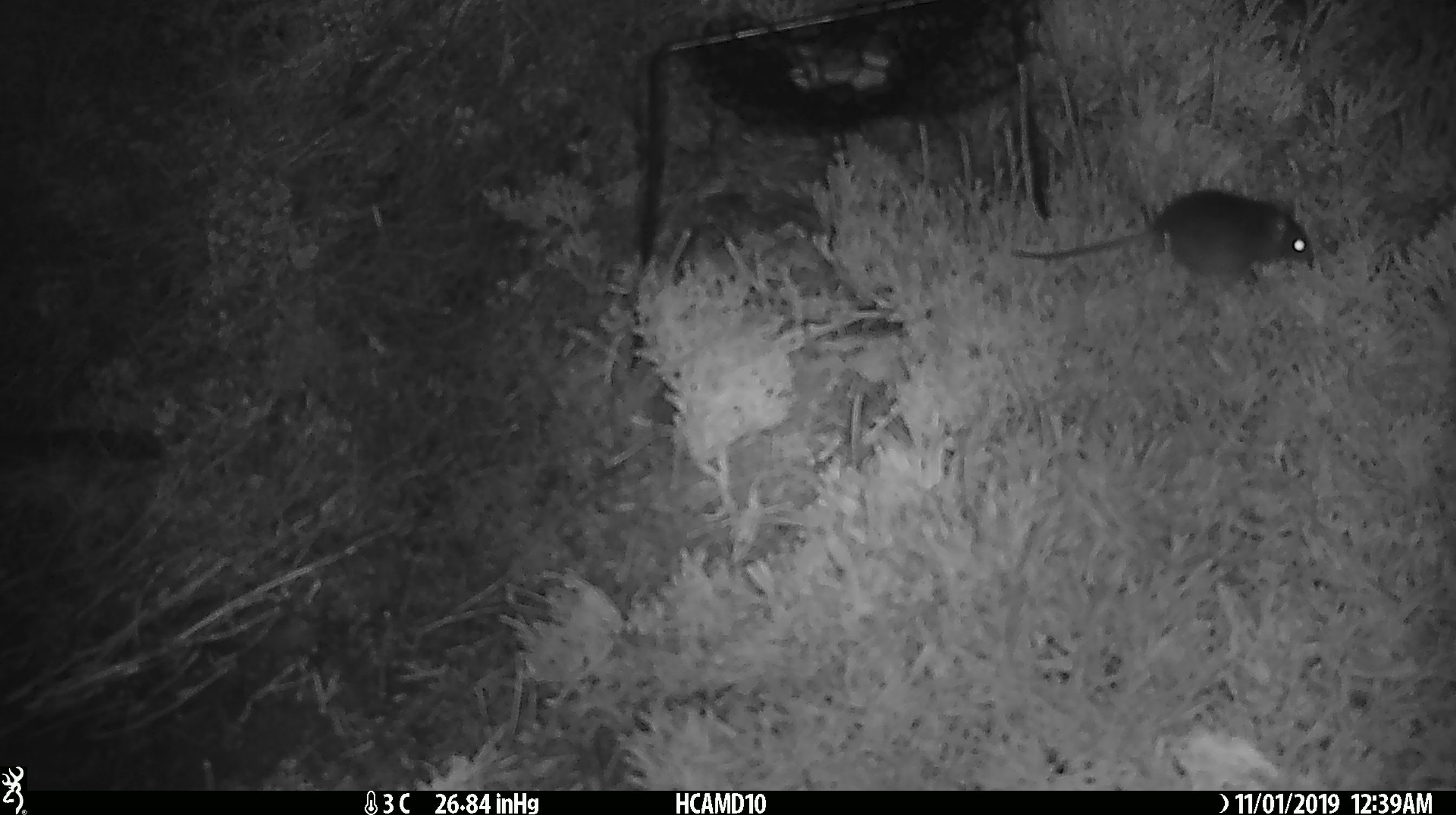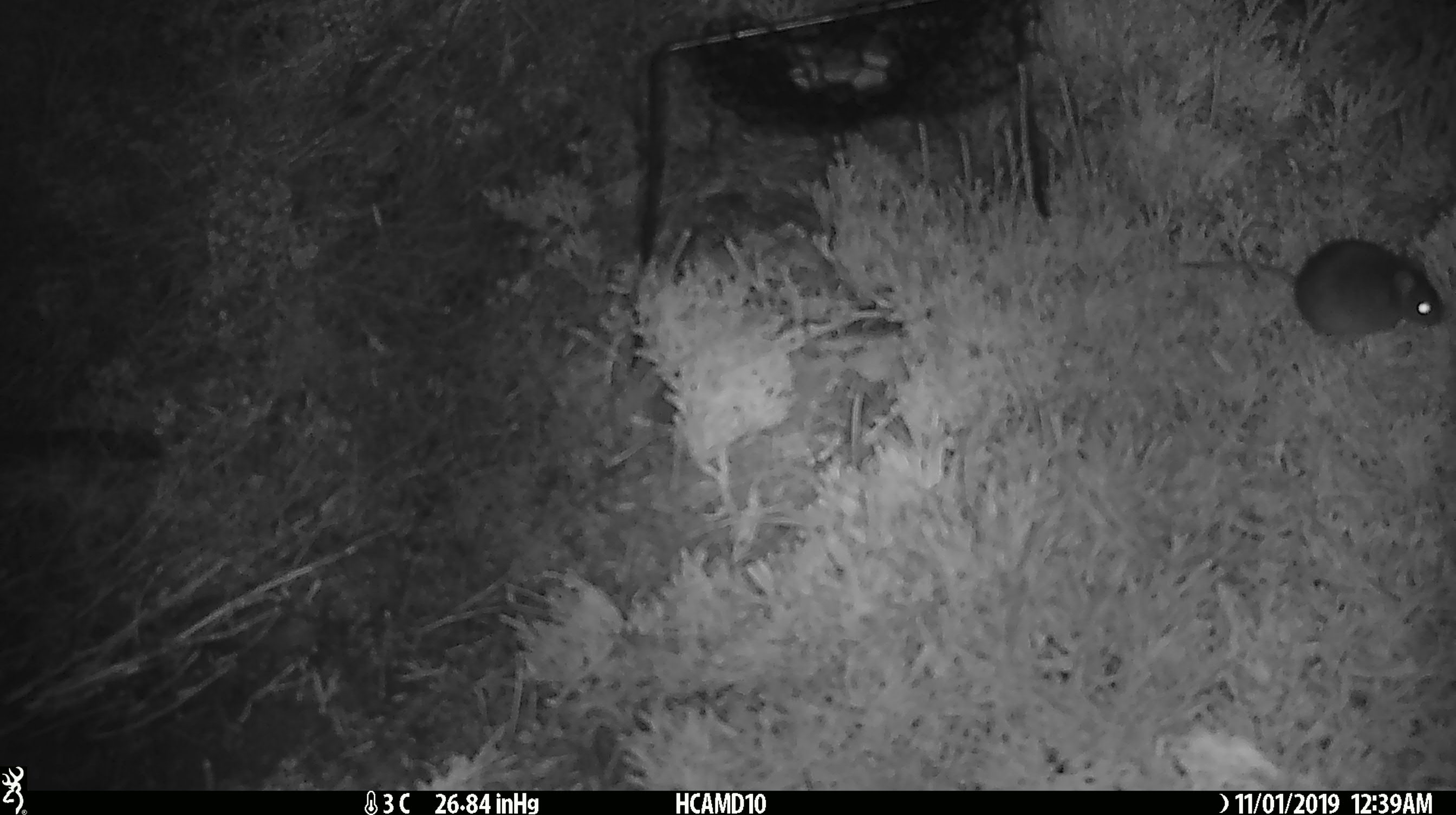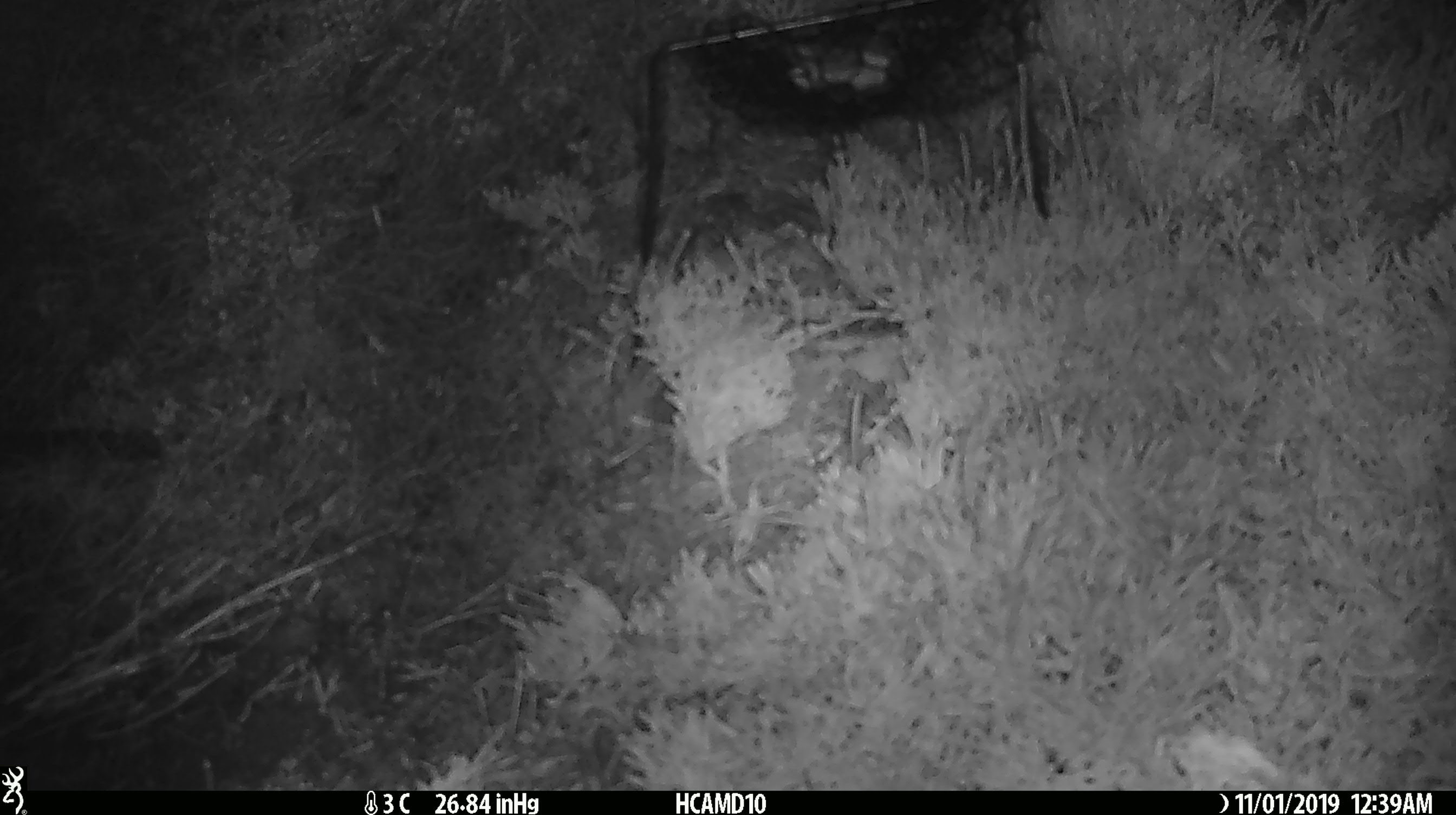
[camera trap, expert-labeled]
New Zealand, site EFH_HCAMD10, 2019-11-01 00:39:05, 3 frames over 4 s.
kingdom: Animalia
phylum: Chordata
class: Mammalia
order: Rodentia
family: Muridae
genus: Mus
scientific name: Mus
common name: mouse